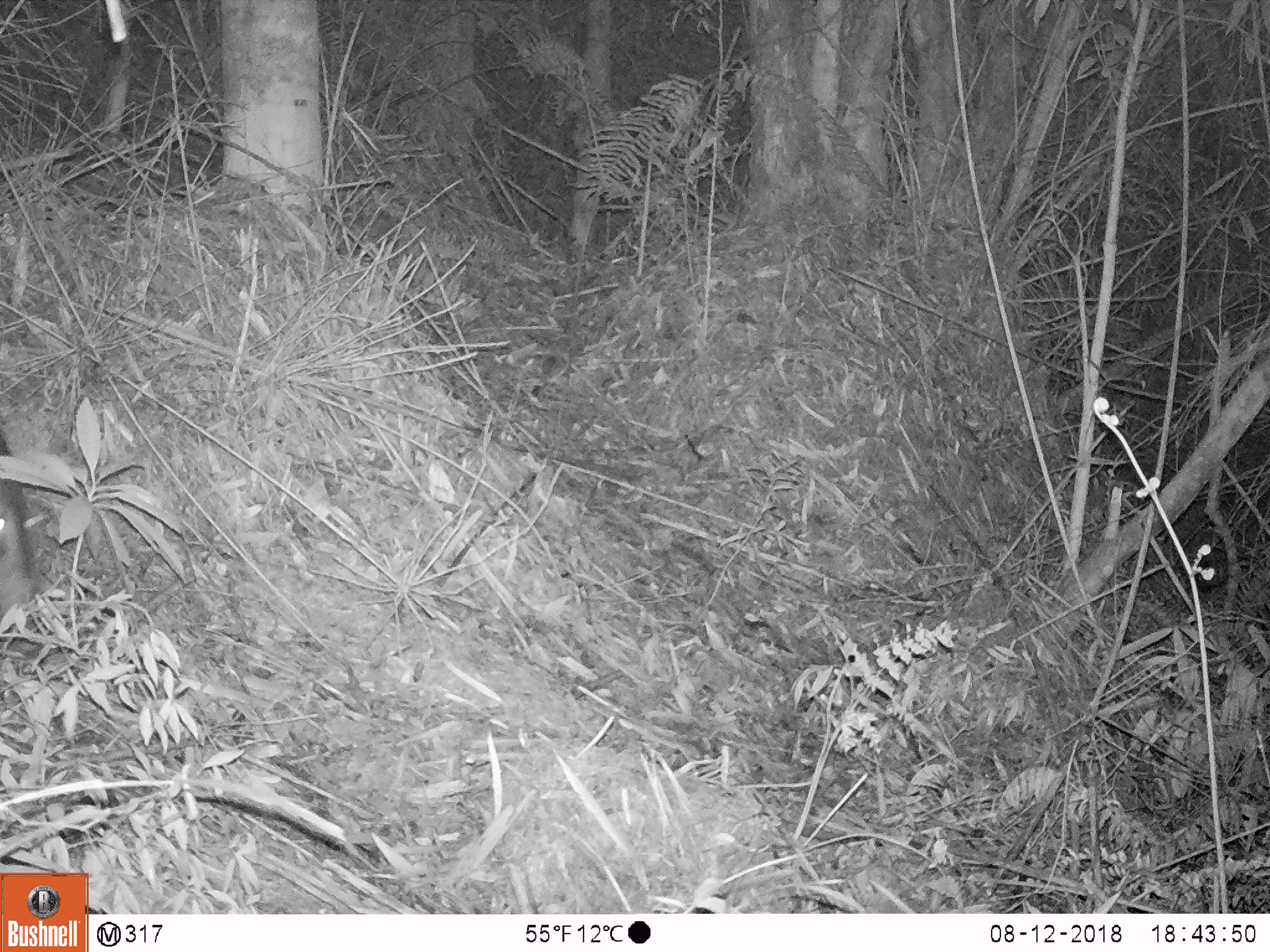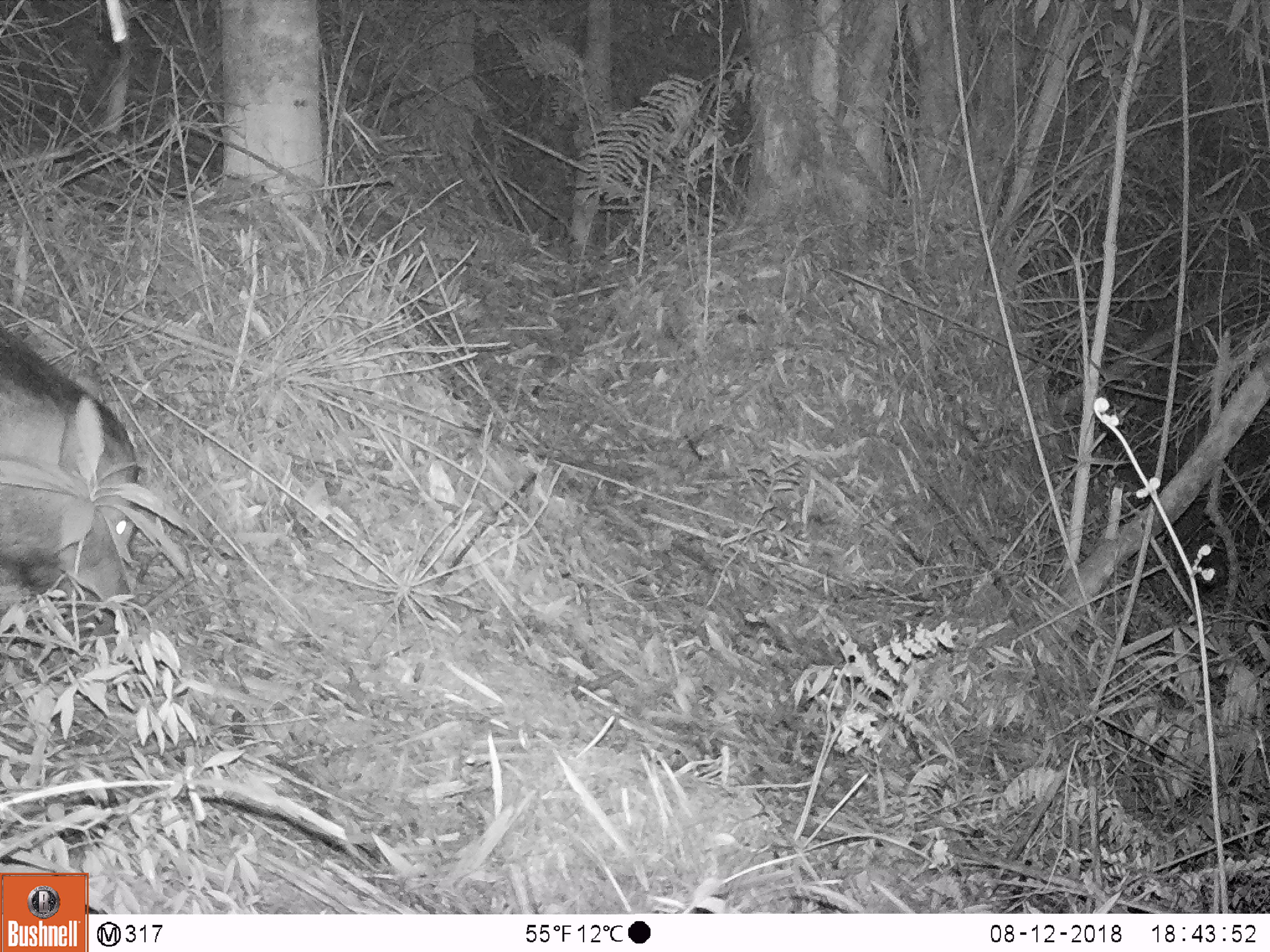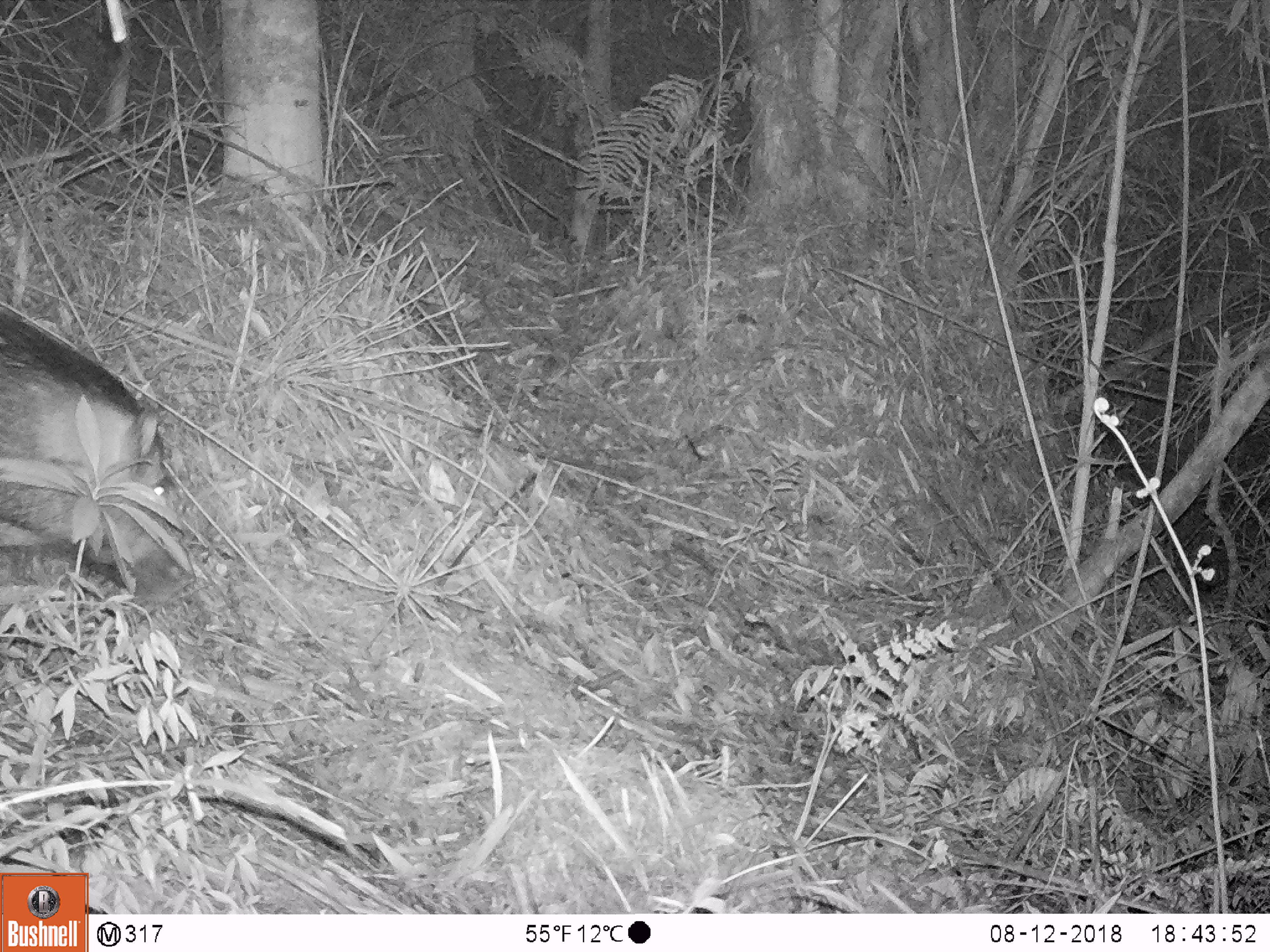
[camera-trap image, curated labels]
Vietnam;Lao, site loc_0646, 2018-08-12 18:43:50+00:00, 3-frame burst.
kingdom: Animalia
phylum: Chordata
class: Mammalia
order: Artiodactyla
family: Suidae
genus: Sus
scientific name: Sus scrofa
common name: eurasian wild pig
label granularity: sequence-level